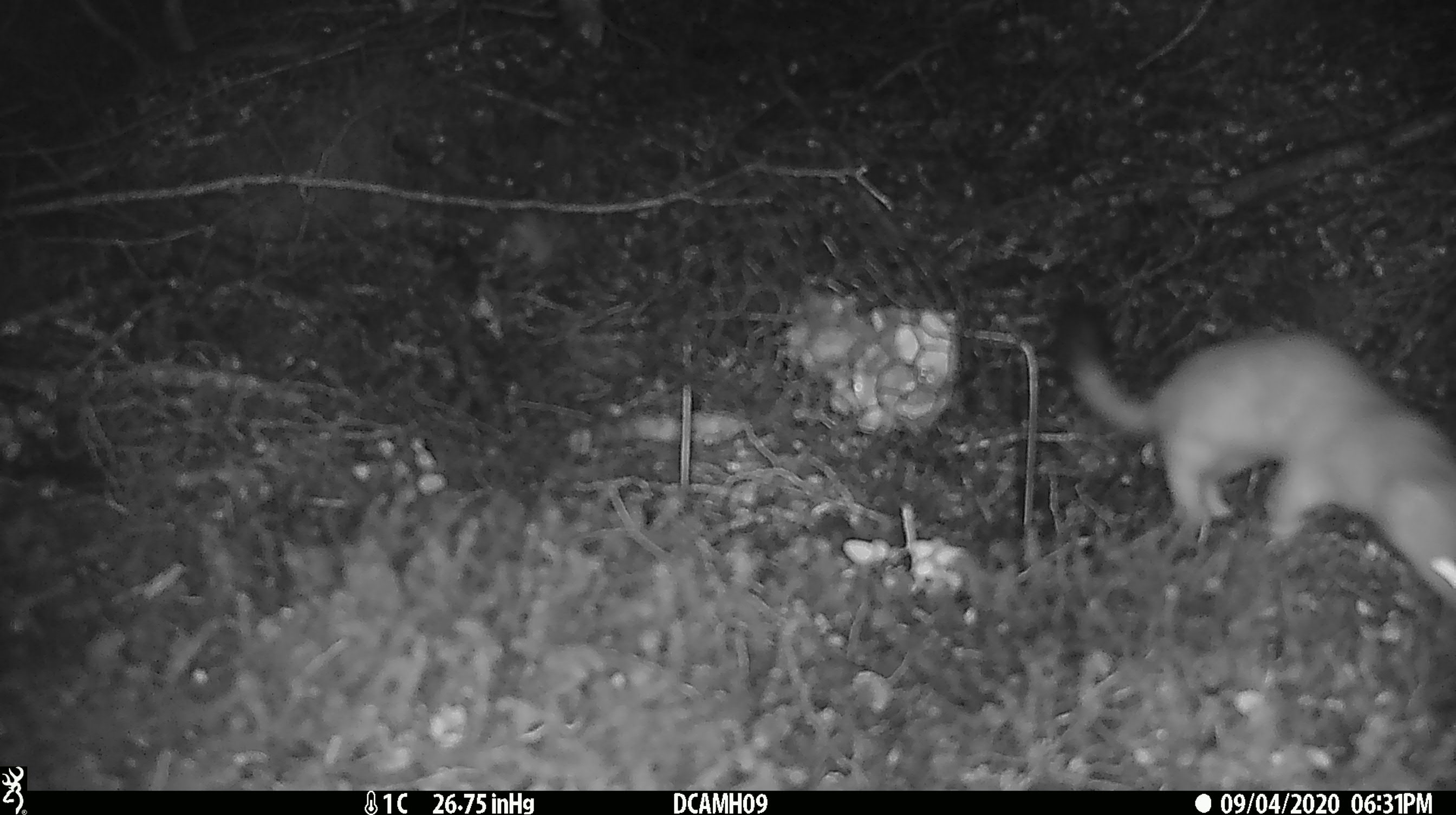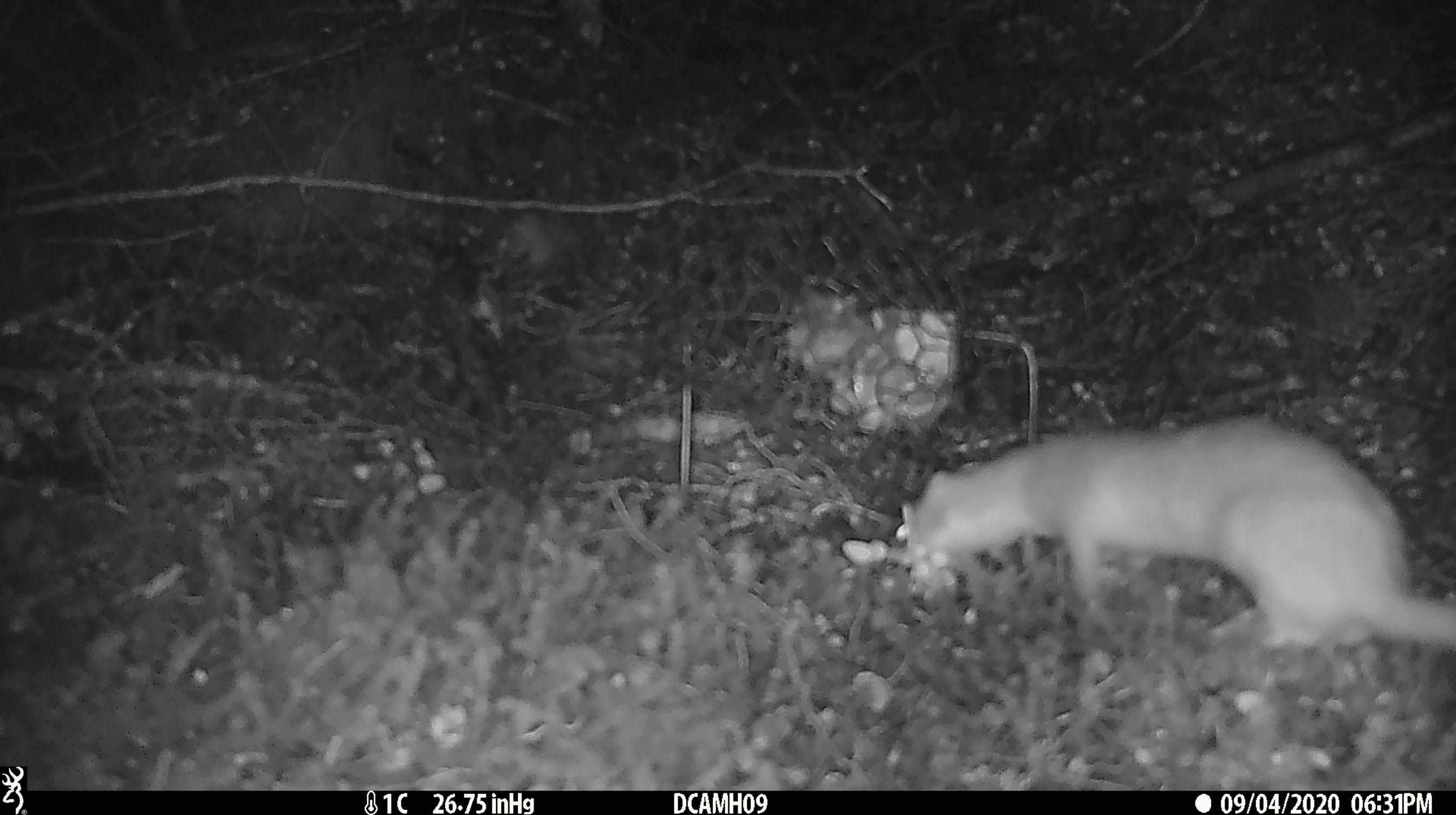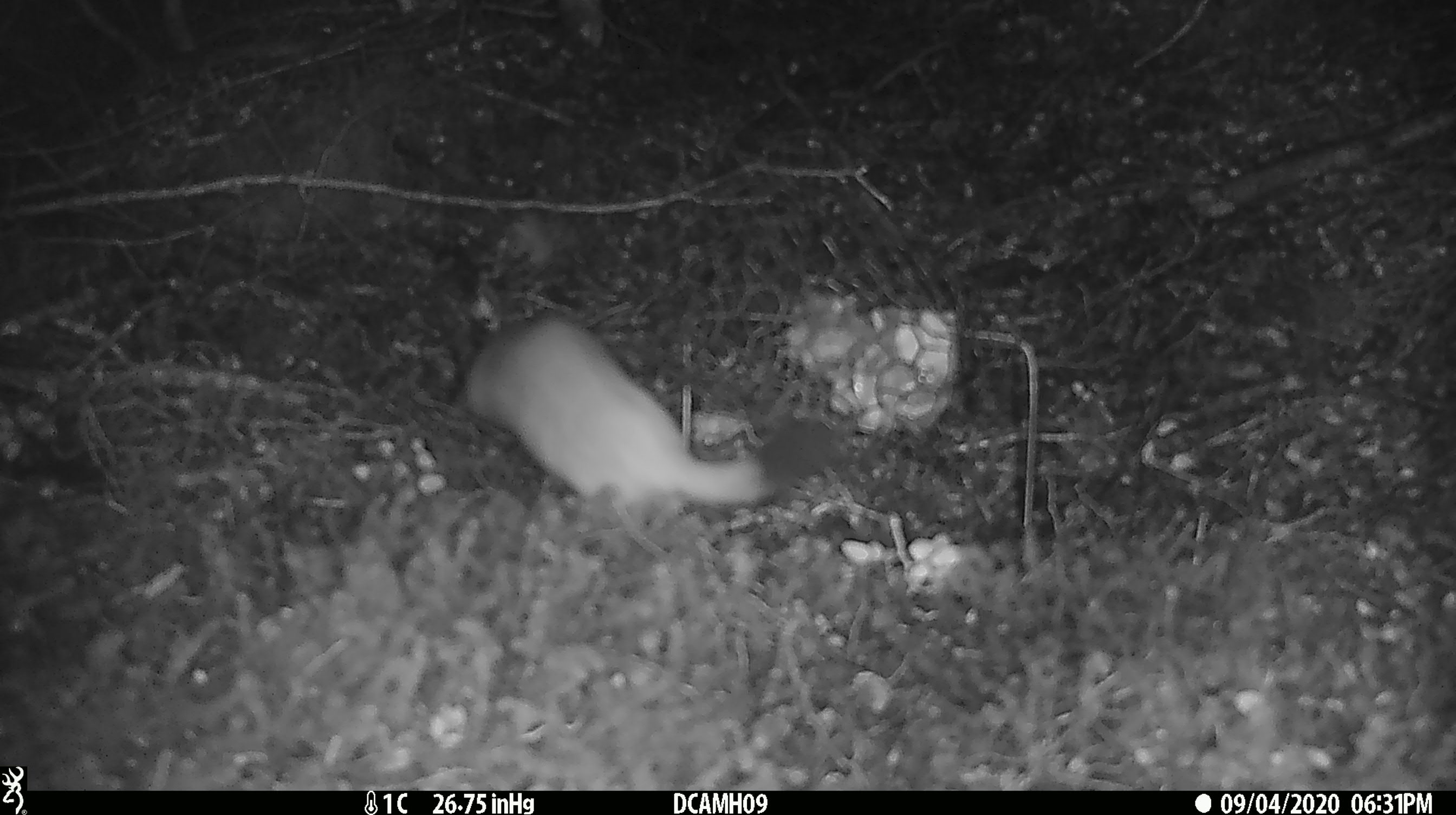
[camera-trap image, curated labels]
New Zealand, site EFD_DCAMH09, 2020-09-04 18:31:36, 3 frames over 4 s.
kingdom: Animalia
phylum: Chordata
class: Mammalia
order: Carnivora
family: Mustelidae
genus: Mustela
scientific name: Mustela erminea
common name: stoat